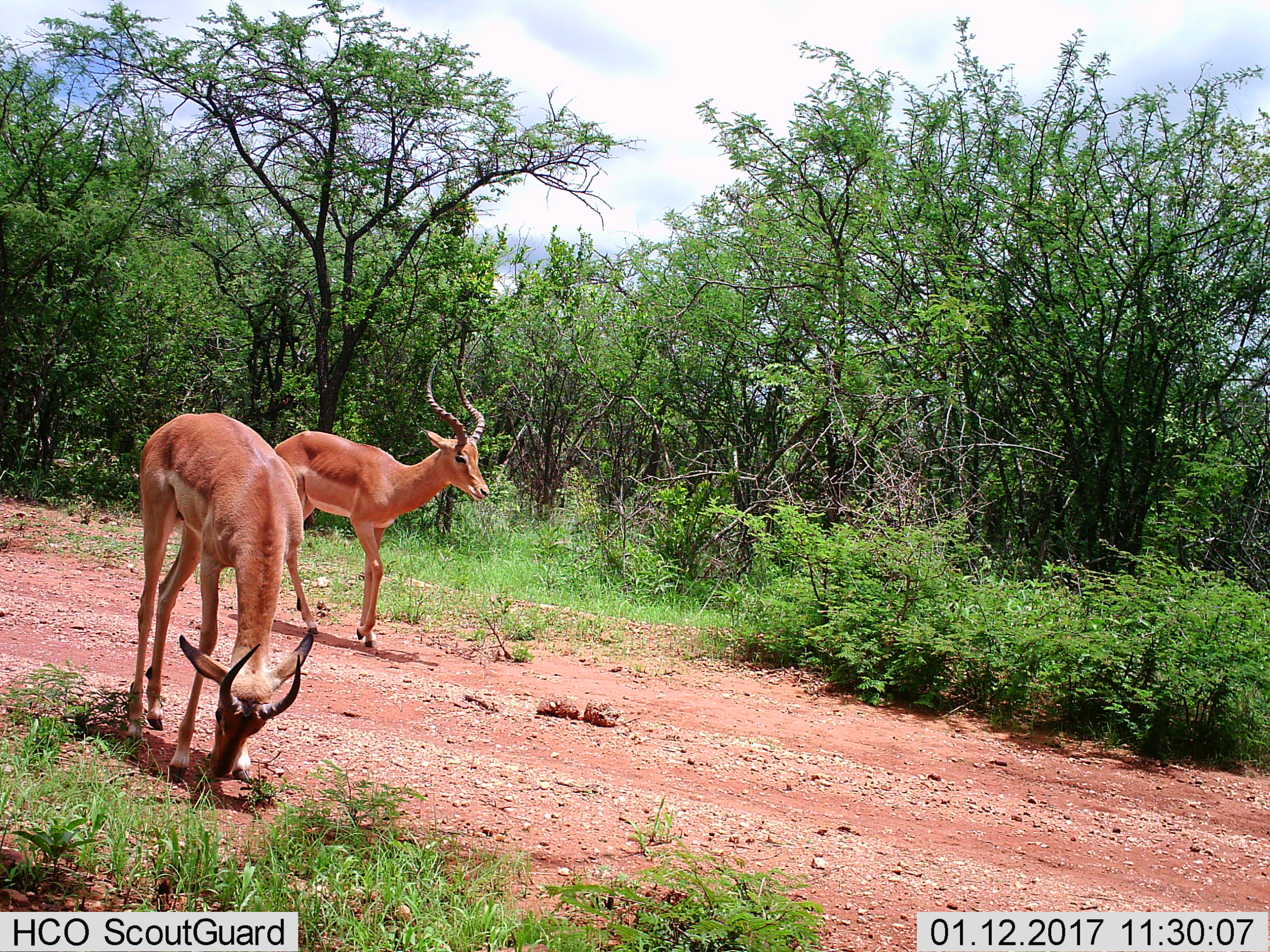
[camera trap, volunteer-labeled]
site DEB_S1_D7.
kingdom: Animalia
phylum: Chordata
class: Mammalia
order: Artiodactyla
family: Bovidae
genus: Aepyceros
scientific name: Aepyceros melampus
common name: impala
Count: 2.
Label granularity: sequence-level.